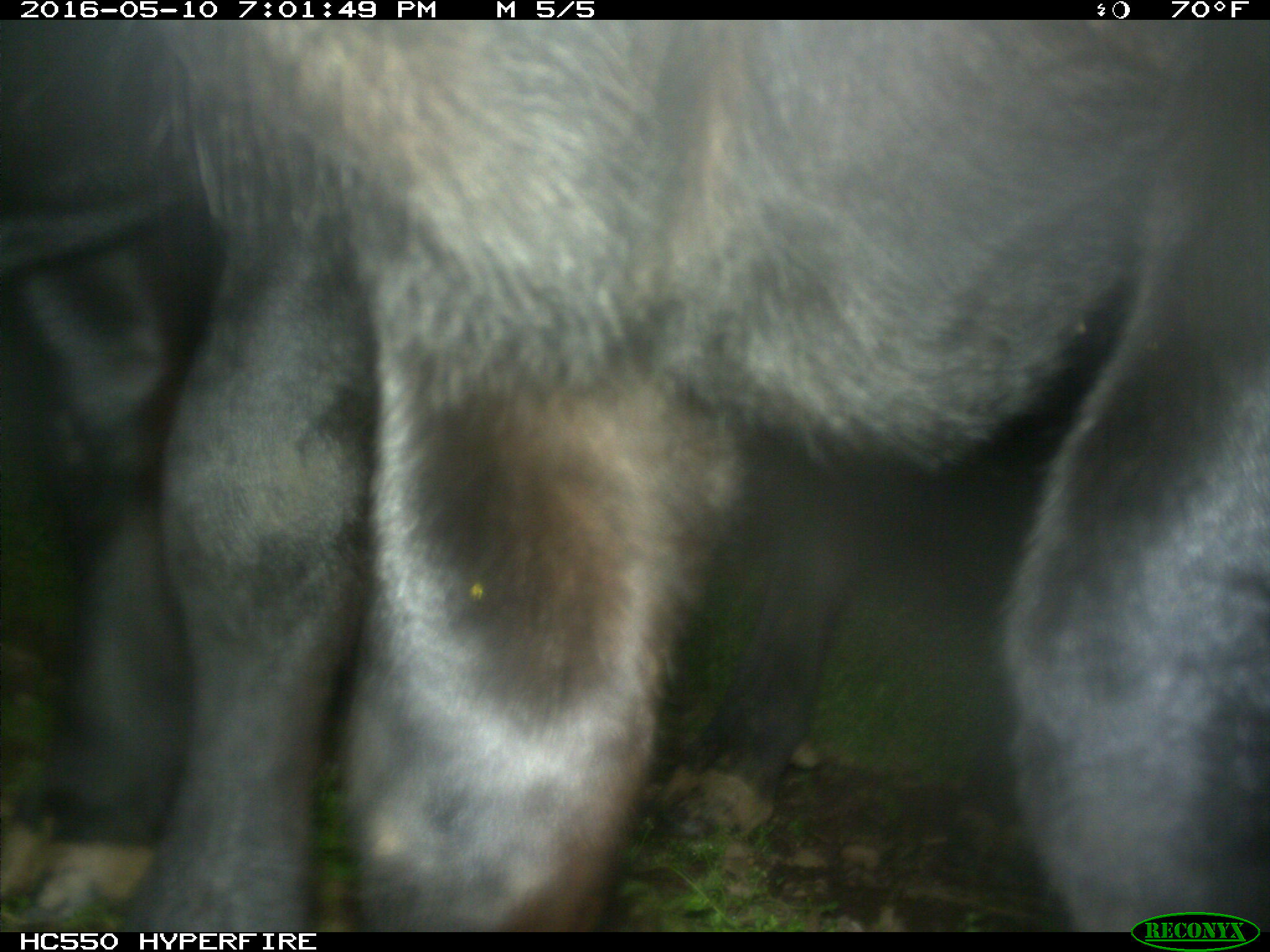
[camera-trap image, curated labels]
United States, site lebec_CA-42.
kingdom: Animalia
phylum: Chordata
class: Mammalia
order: Artiodactyla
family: Bovidae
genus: Bos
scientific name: Bos taurus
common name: domestic cow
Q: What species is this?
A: Bos taurus (domestic cow).